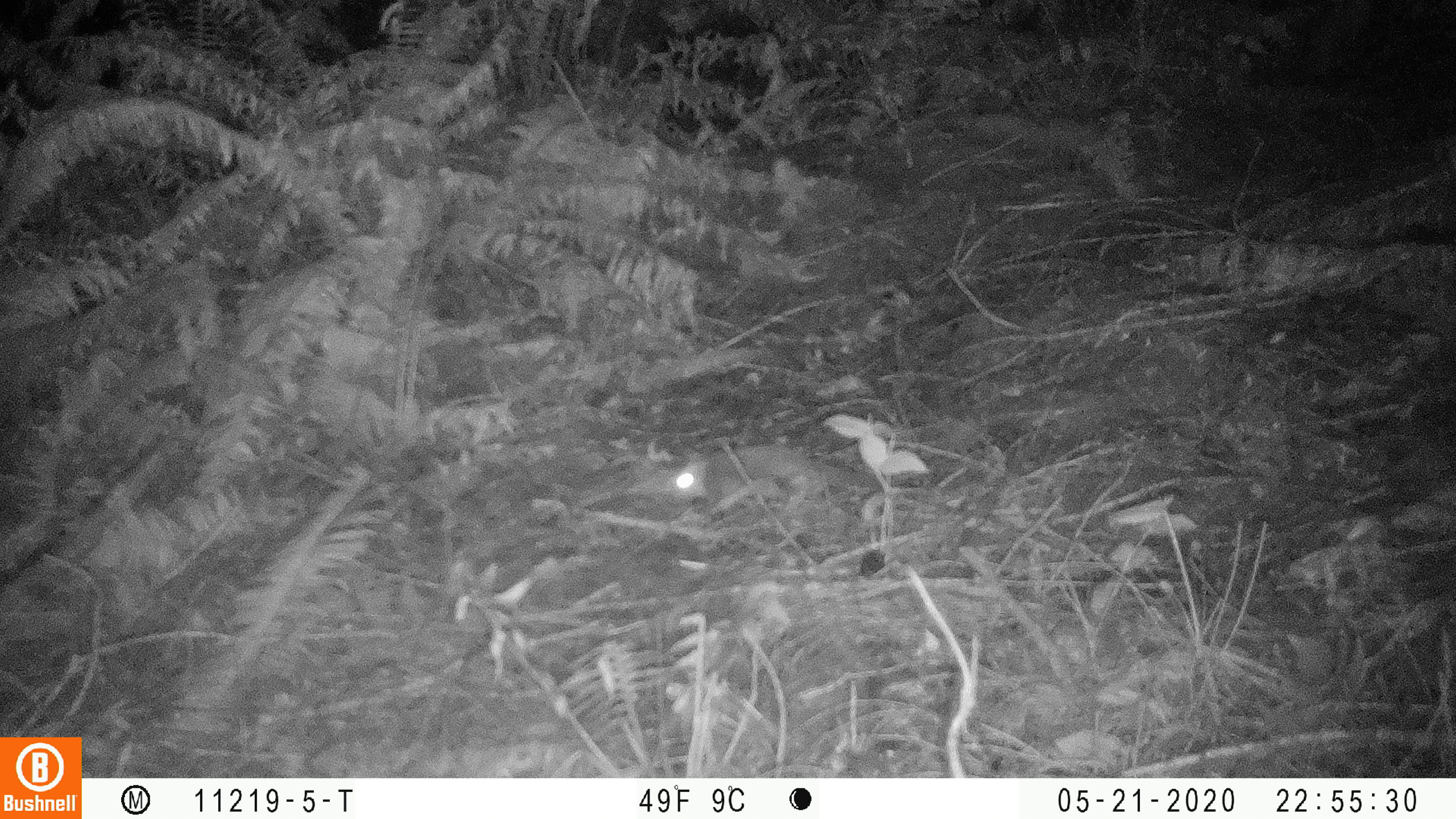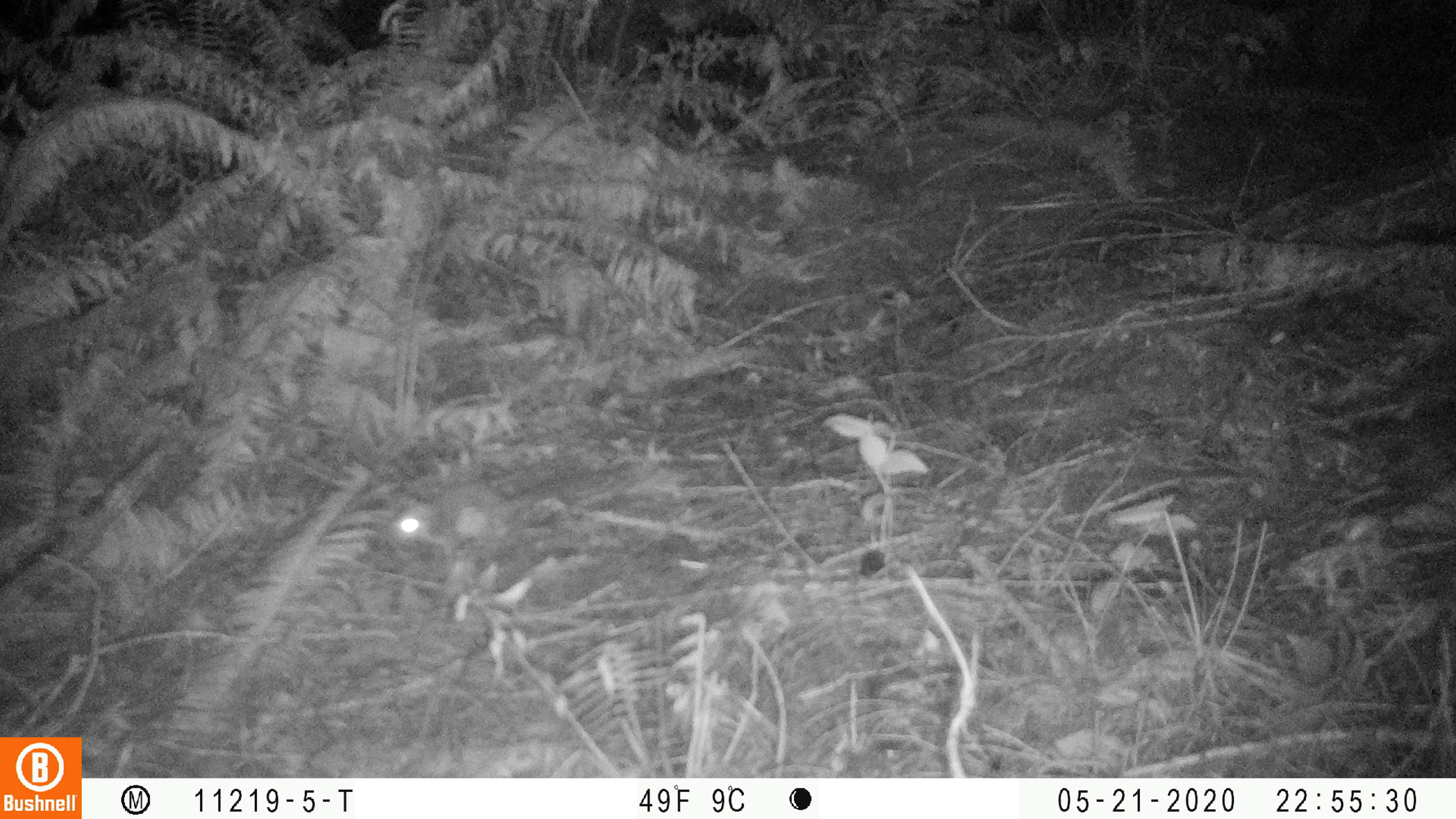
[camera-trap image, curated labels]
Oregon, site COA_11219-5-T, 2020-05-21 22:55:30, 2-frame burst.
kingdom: Animalia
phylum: Chordata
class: Mammalia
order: Rodentia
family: Sciuridae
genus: Glaucomys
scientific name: Glaucomys oregonensis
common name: humboldt's flying squirrel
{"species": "humboldt's flying squirrel (Glaucomys oregonensis)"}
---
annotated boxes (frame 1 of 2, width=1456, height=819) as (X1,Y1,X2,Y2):
humboldt's flying squirrel: (646,425,899,514)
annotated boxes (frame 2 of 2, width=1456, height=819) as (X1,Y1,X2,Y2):
humboldt's flying squirrel: (372,458,624,566)